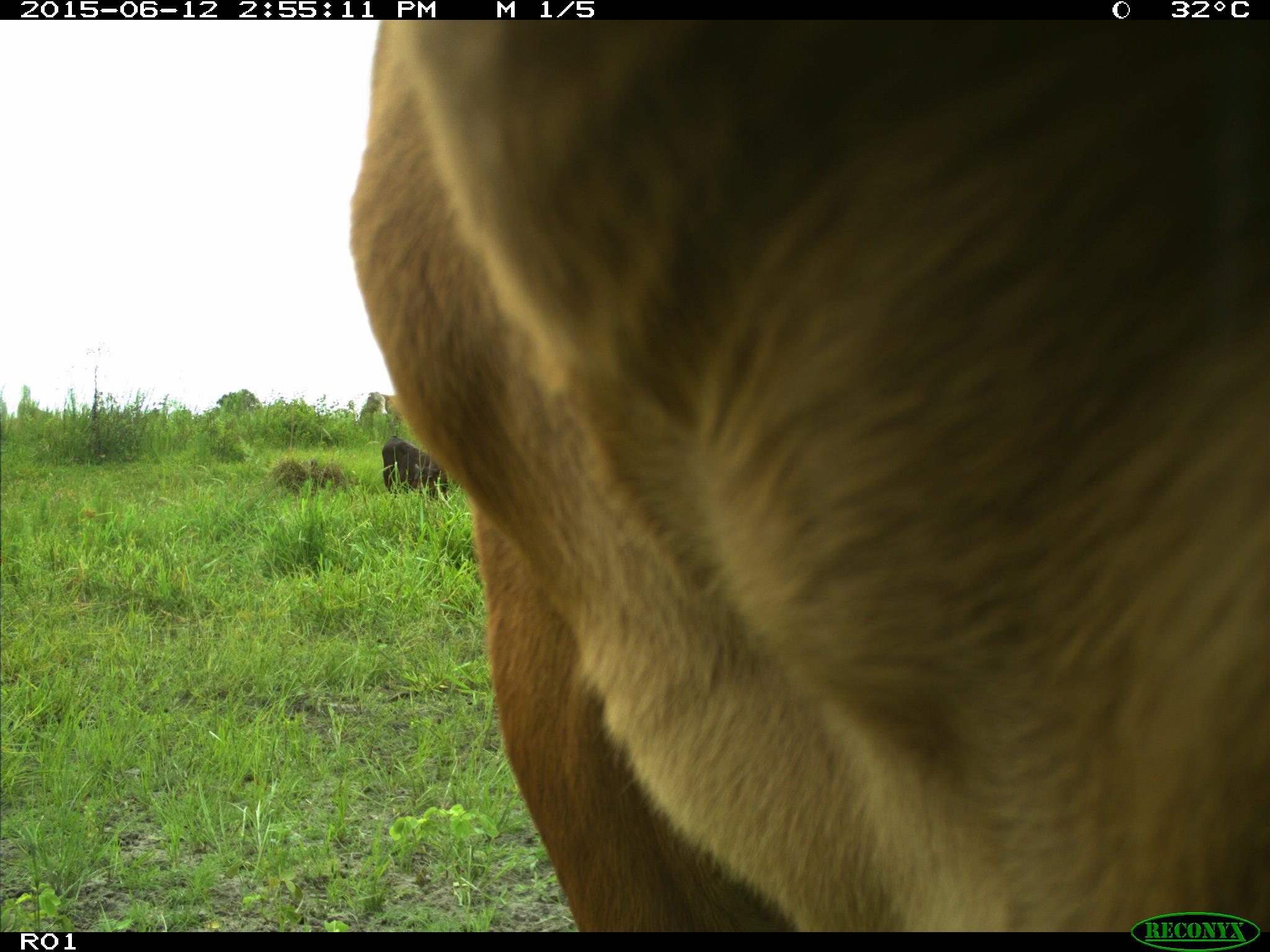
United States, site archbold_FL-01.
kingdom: Animalia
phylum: Chordata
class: Mammalia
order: Artiodactyla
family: Bovidae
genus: Bos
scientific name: Bos taurus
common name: domestic cow